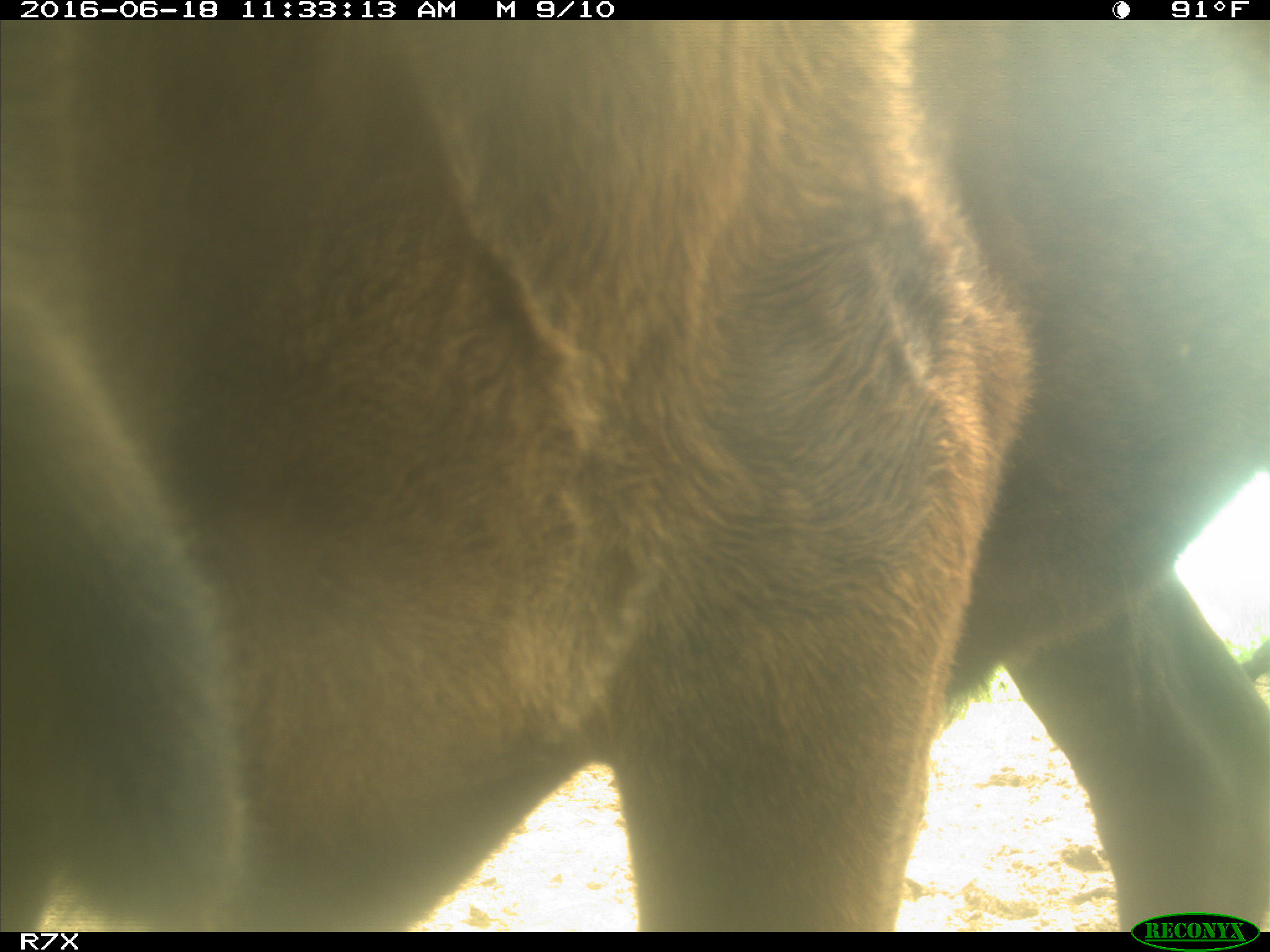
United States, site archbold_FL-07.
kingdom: Animalia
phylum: Chordata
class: Mammalia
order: Artiodactyla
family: Bovidae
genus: Bos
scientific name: Bos taurus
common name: domestic cow